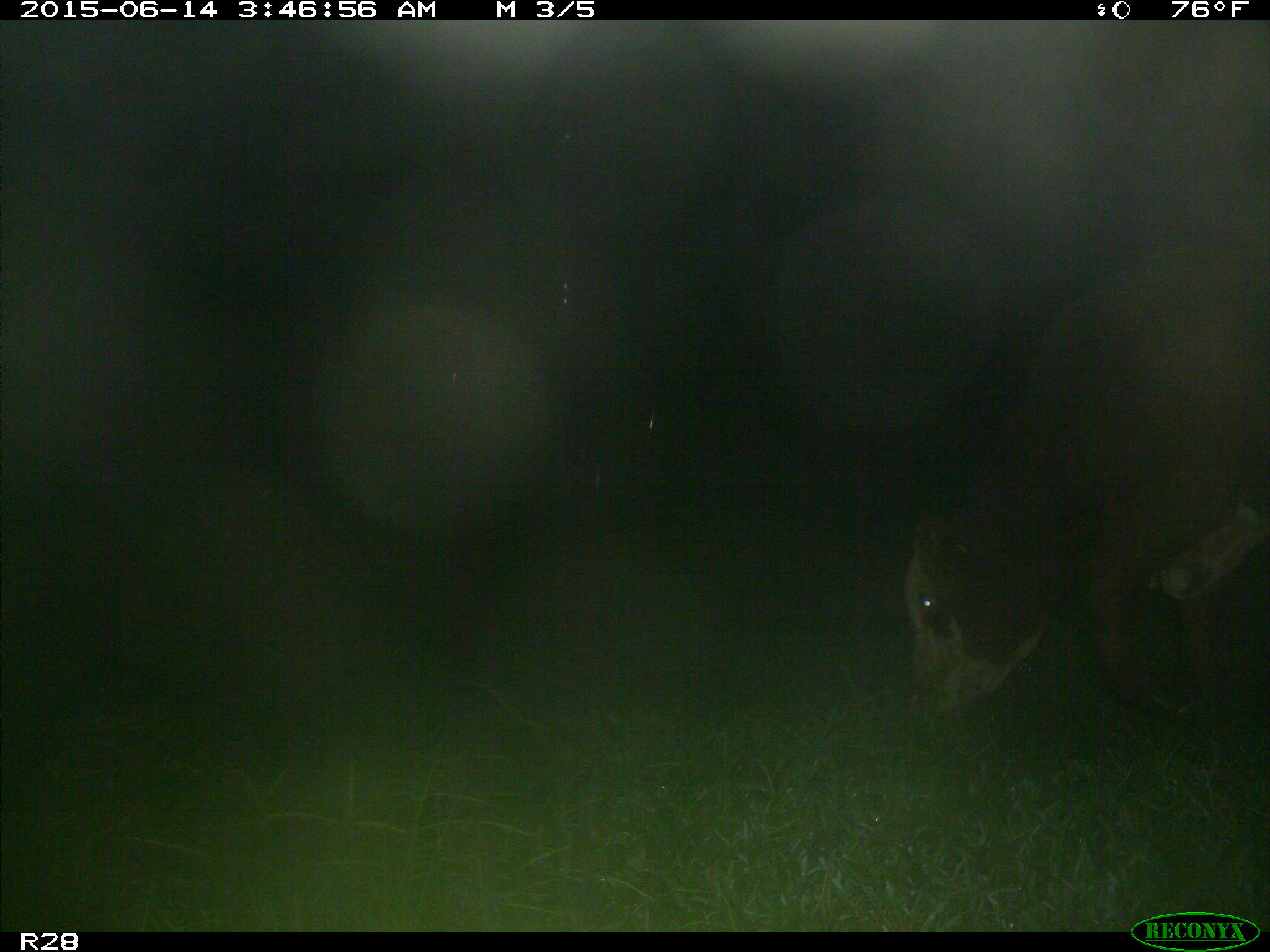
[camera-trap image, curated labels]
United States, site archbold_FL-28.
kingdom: Animalia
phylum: Chordata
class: Mammalia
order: Artiodactyla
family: Bovidae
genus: Bos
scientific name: Bos taurus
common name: domestic cow